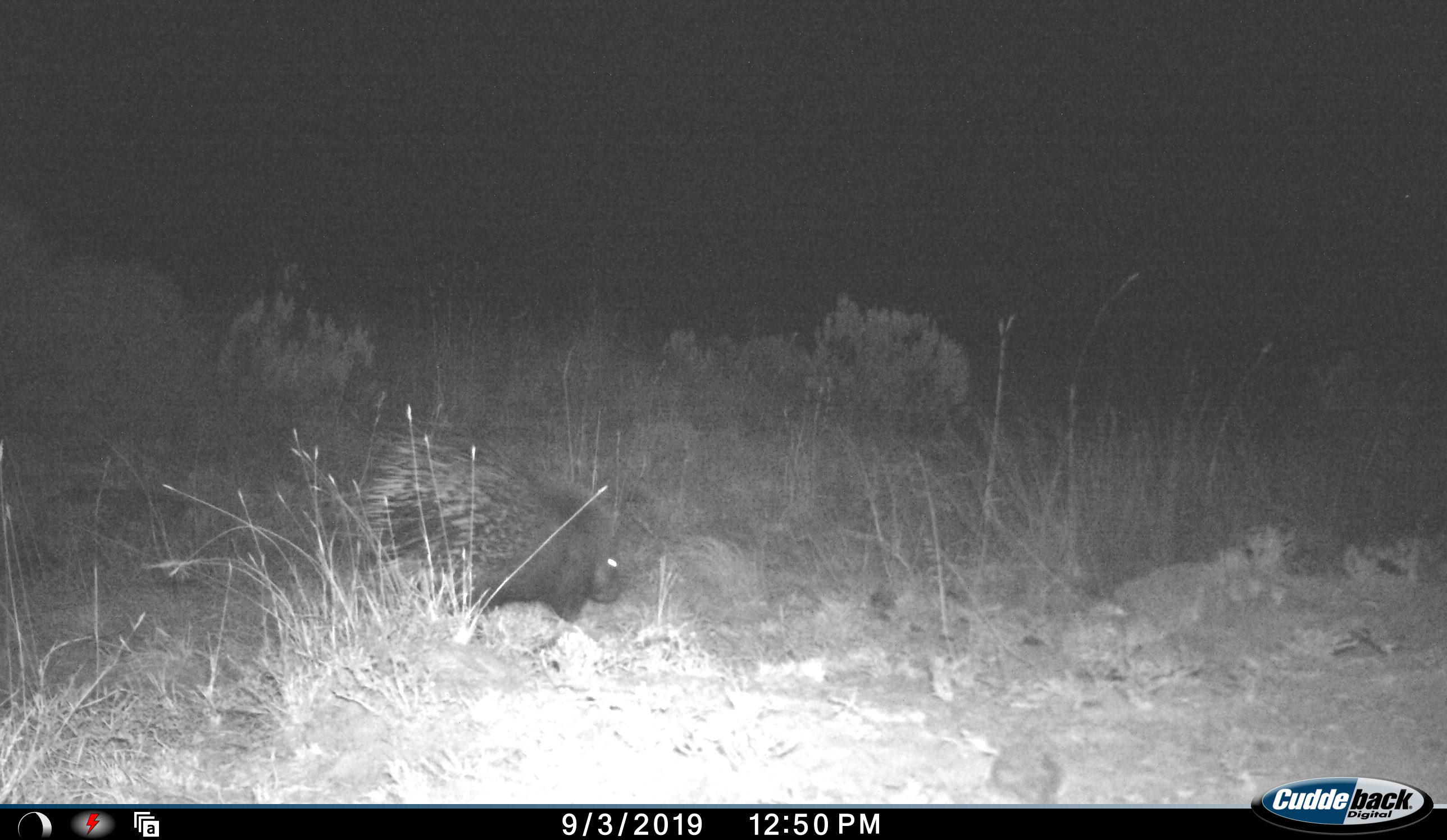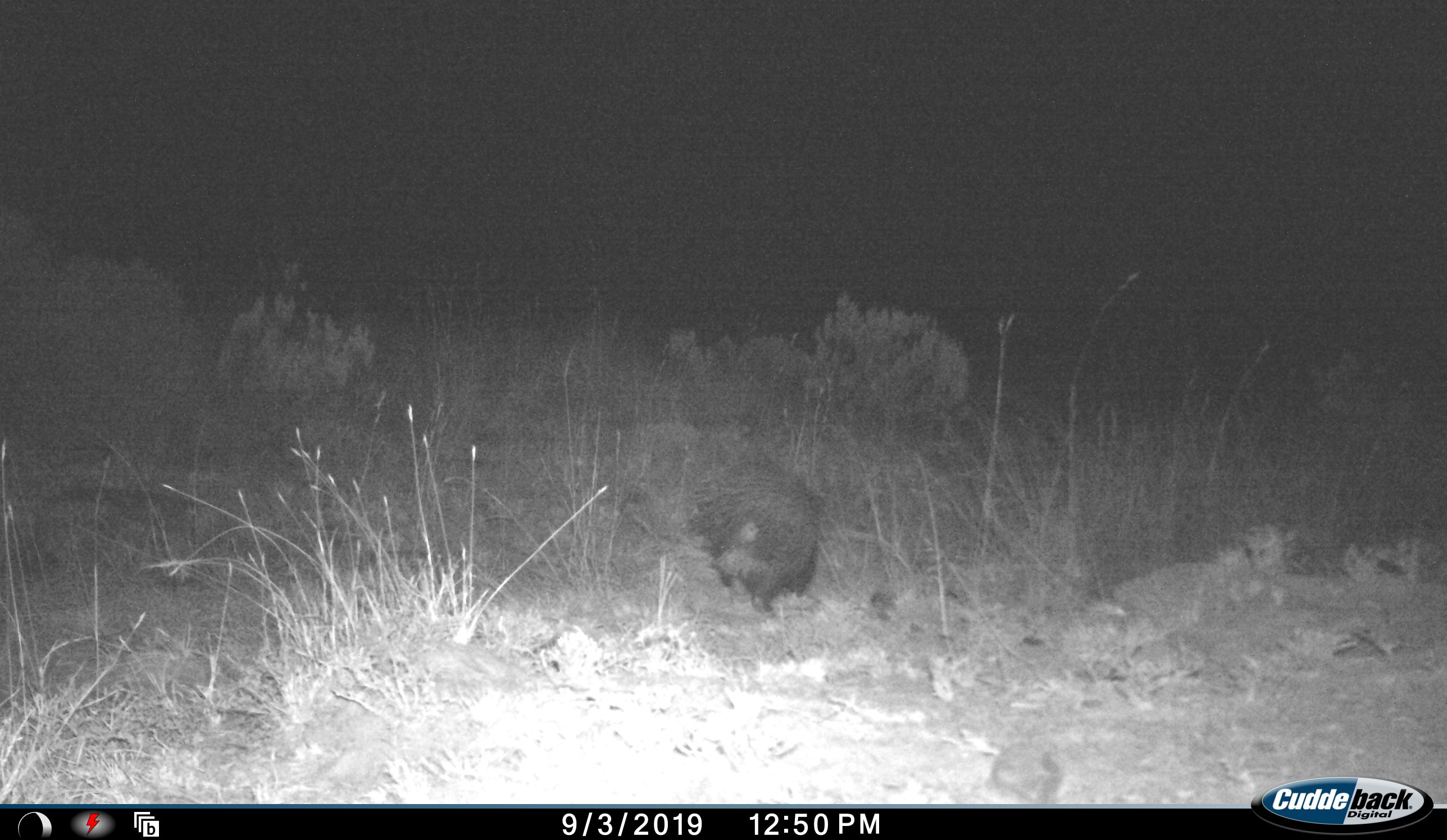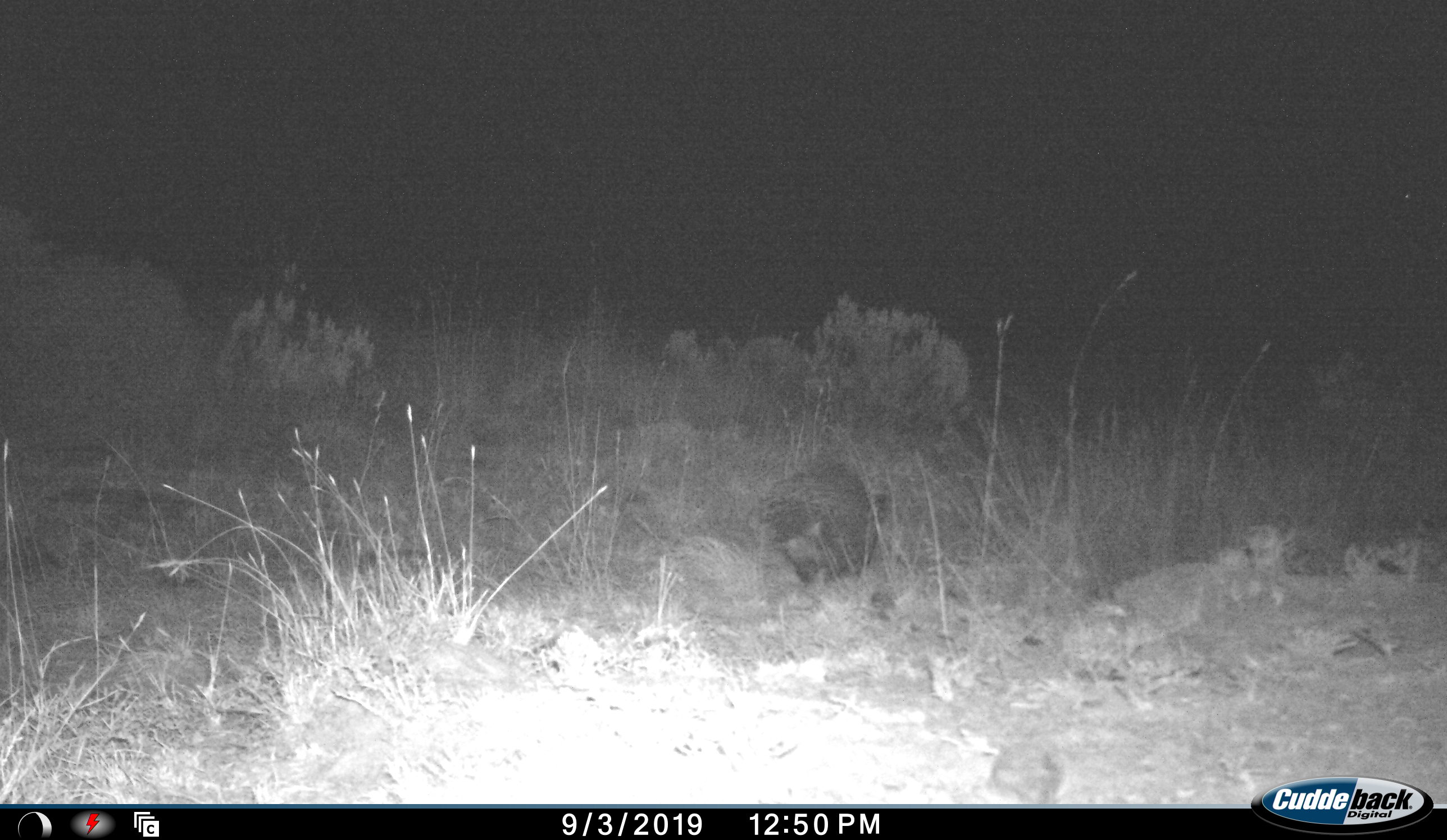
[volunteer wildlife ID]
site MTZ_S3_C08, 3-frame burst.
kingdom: Animalia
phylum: Chordata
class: Mammalia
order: Rodentia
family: Hystricidae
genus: Hystrix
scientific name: Hystrix cristata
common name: crested porcupine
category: porcupine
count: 1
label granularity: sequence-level